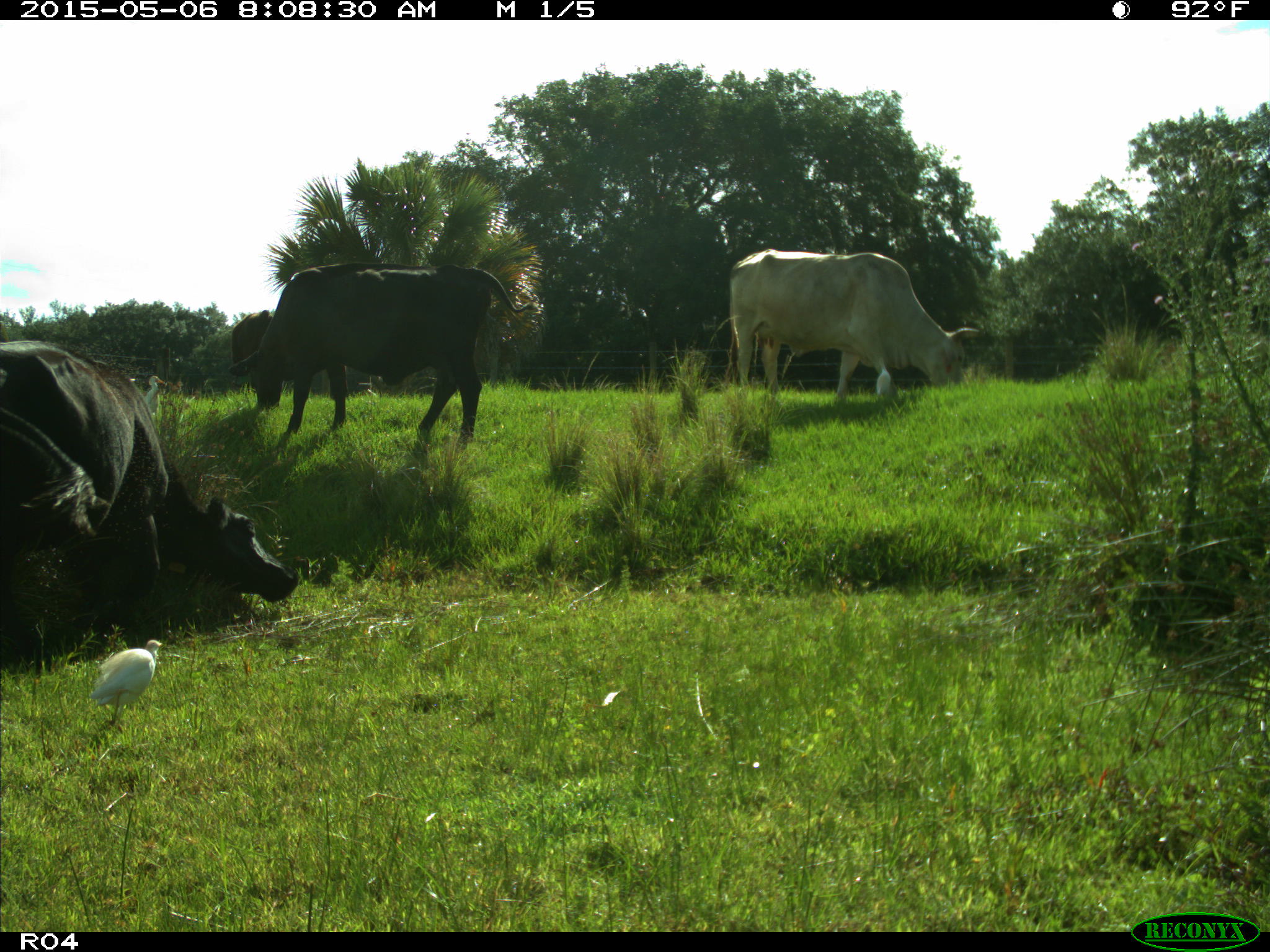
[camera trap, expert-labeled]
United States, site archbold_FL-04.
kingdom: Animalia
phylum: Chordata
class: Mammalia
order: Artiodactyla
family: Bovidae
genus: Bos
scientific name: Bos taurus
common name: domestic cow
Bos taurus (domestic cow).